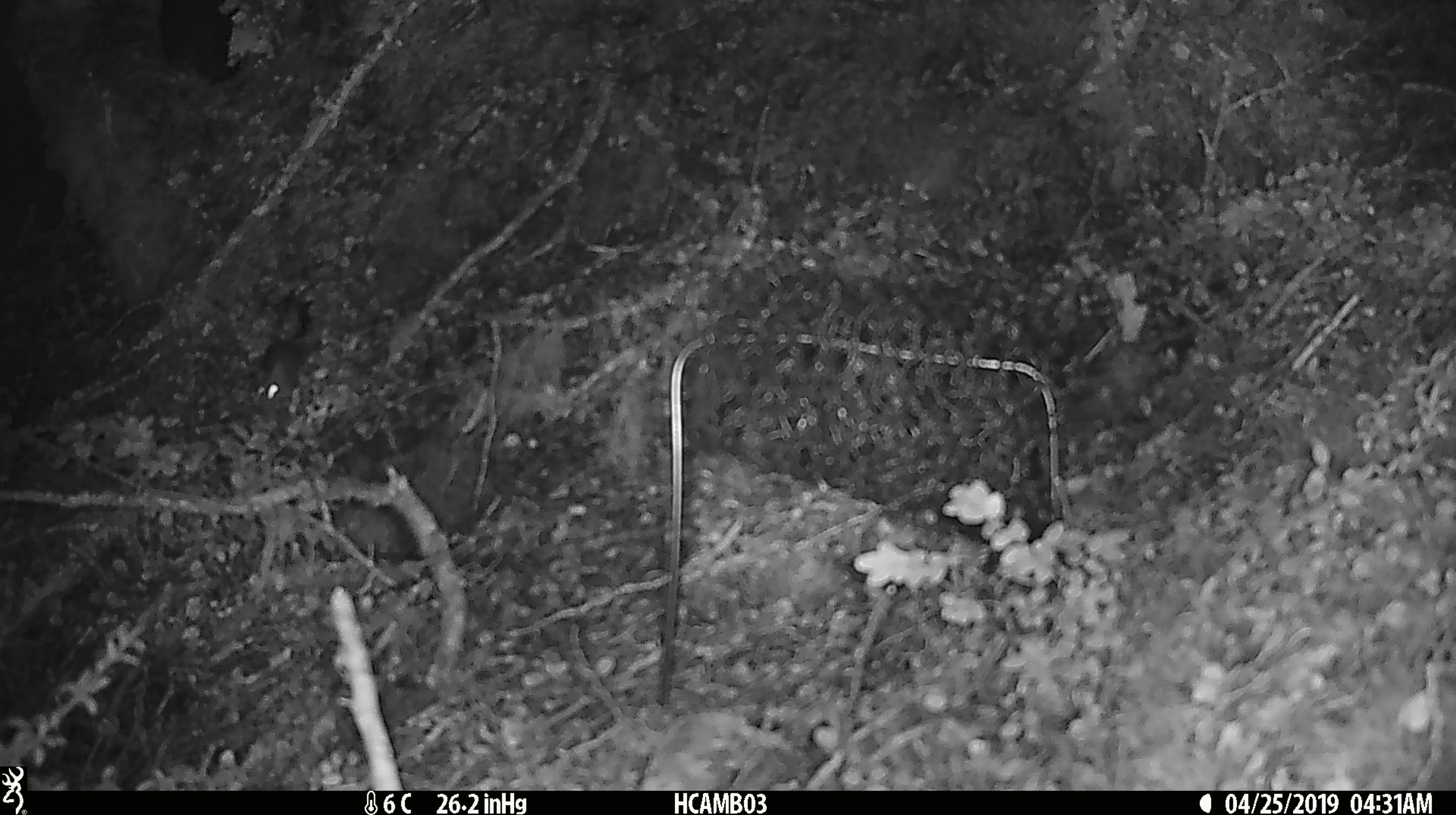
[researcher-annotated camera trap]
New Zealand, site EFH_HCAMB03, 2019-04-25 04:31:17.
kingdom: Animalia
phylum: Chordata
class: Mammalia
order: Rodentia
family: Muridae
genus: Mus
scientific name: Mus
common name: mouse